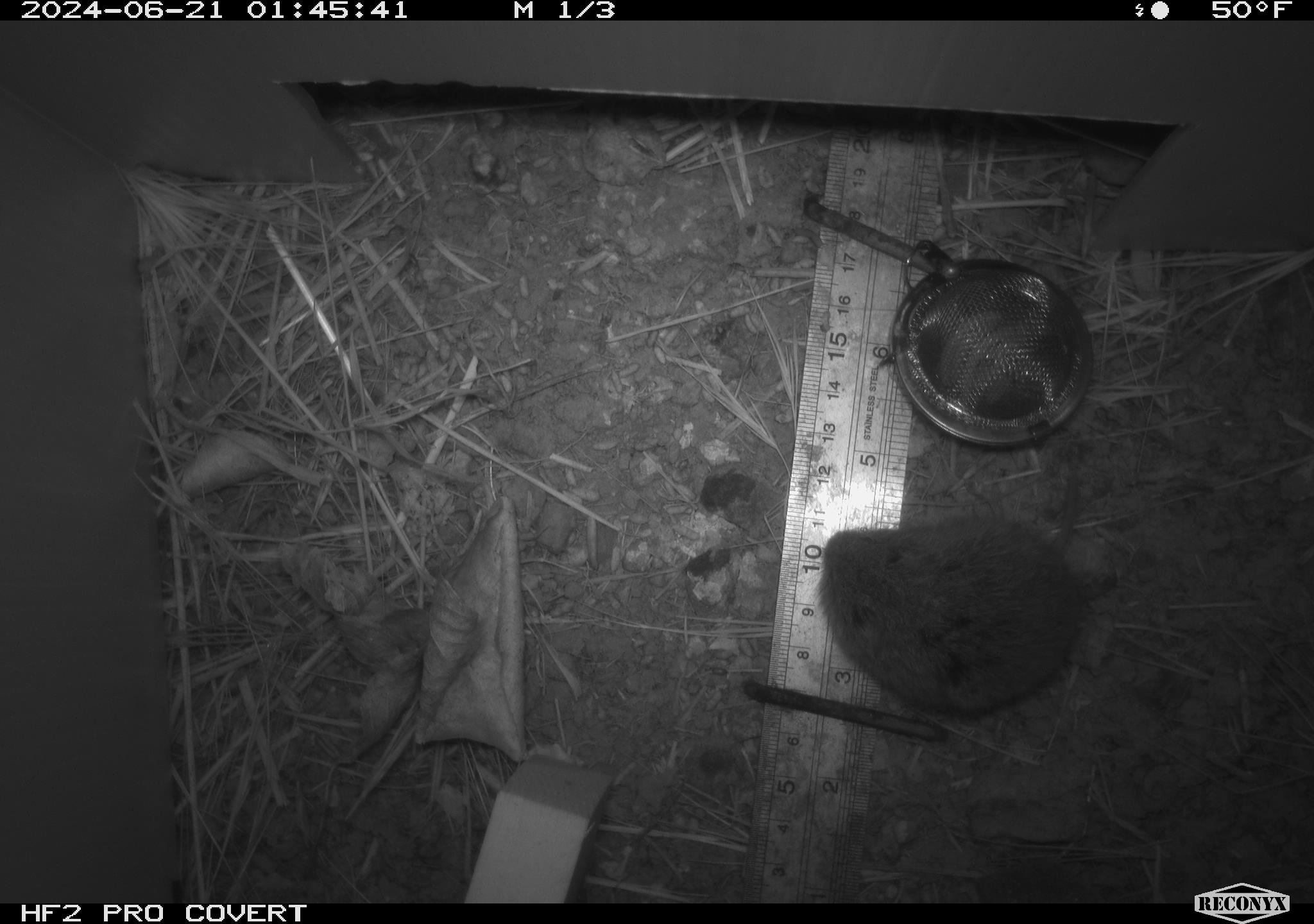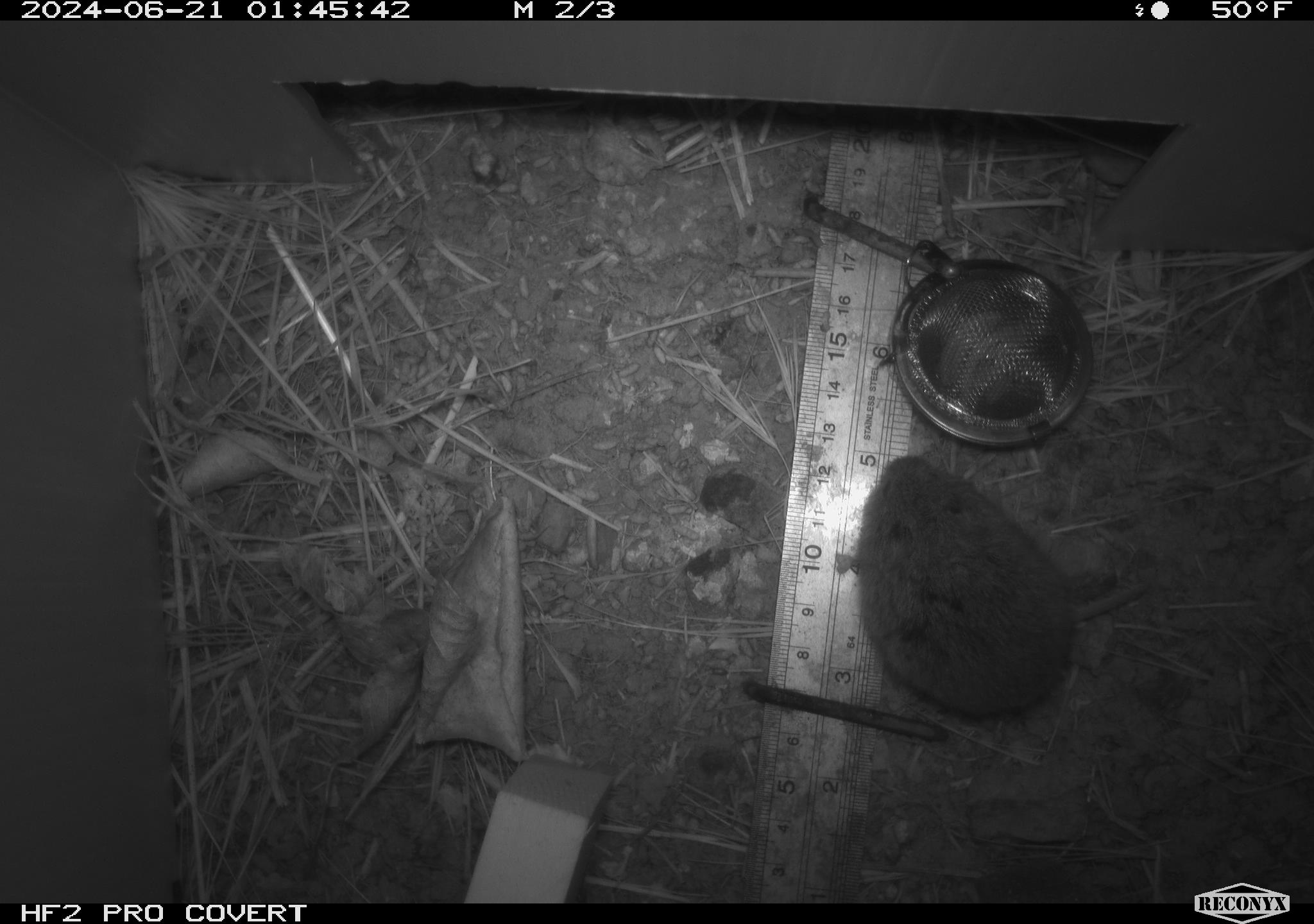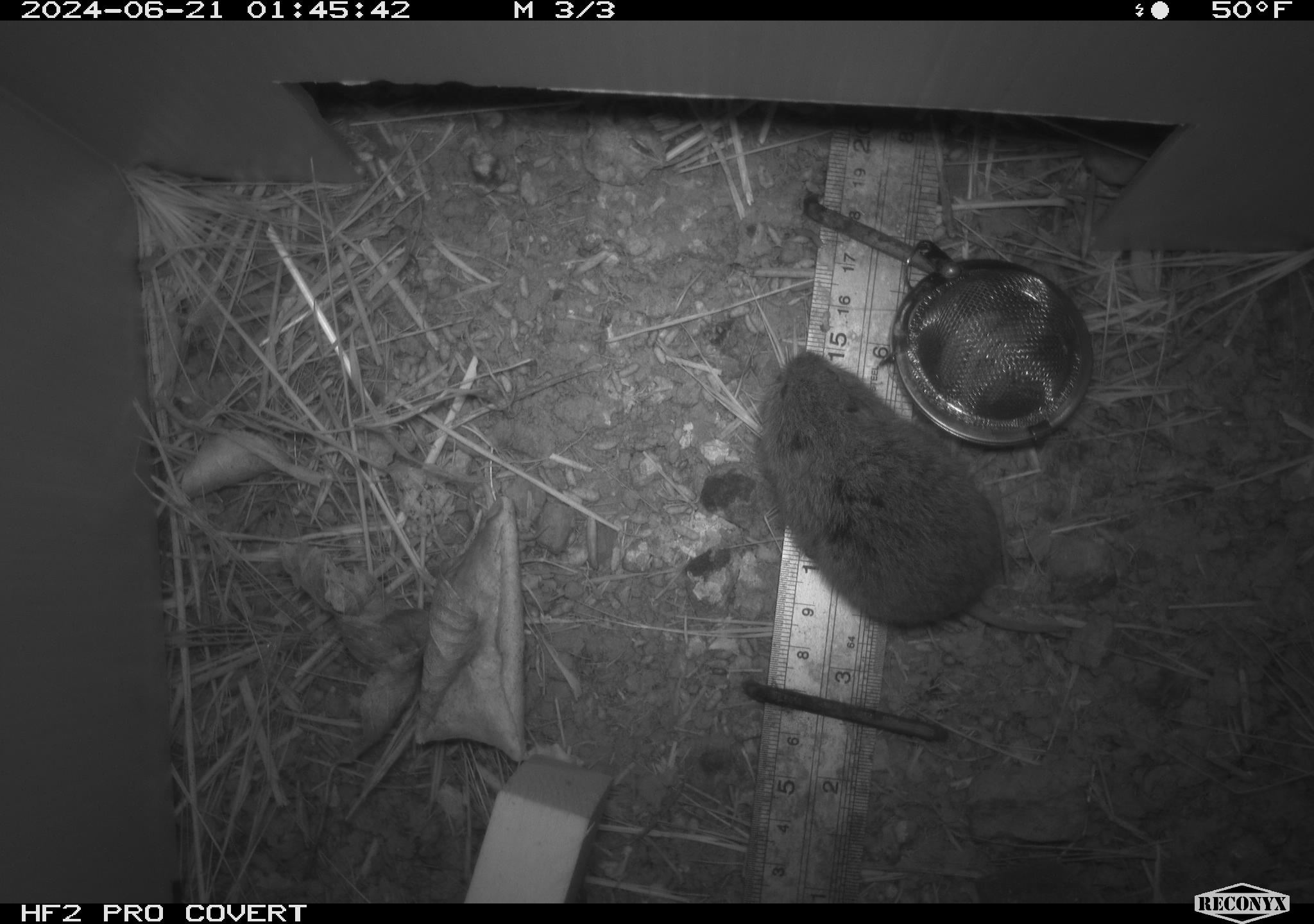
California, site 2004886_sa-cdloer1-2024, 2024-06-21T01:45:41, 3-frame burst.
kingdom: Animalia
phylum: Chordata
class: Mammalia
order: Rodentia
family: Cricetidae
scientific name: Arvicolinae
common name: voles, lemmings, and muskrats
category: arvicolinae subfamily